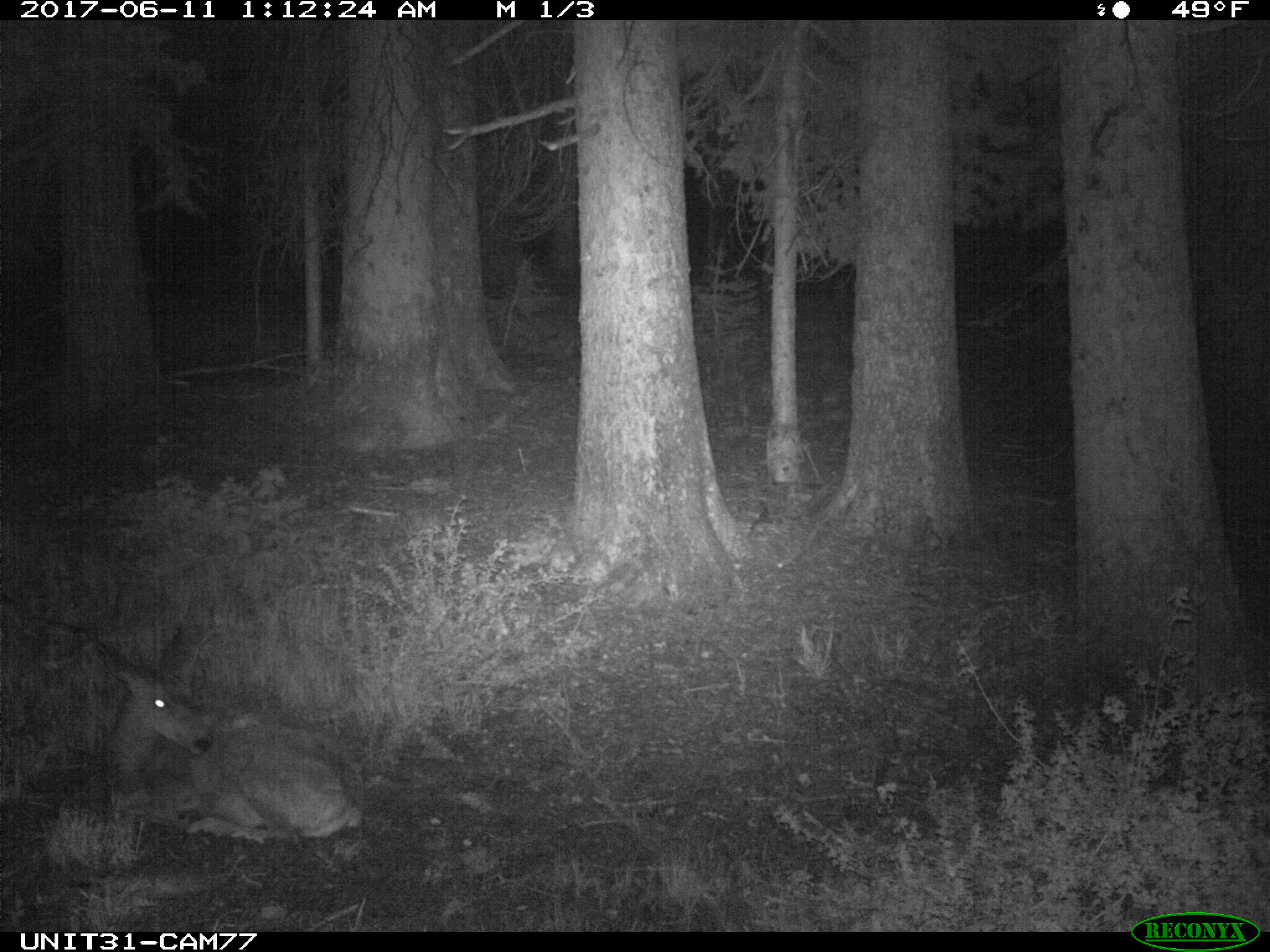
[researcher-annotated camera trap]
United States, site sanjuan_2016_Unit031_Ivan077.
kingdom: Animalia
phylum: Chordata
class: Mammalia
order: Artiodactyla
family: Cervidae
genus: Odocoileus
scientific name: Odocoileus hemionus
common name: mule deer